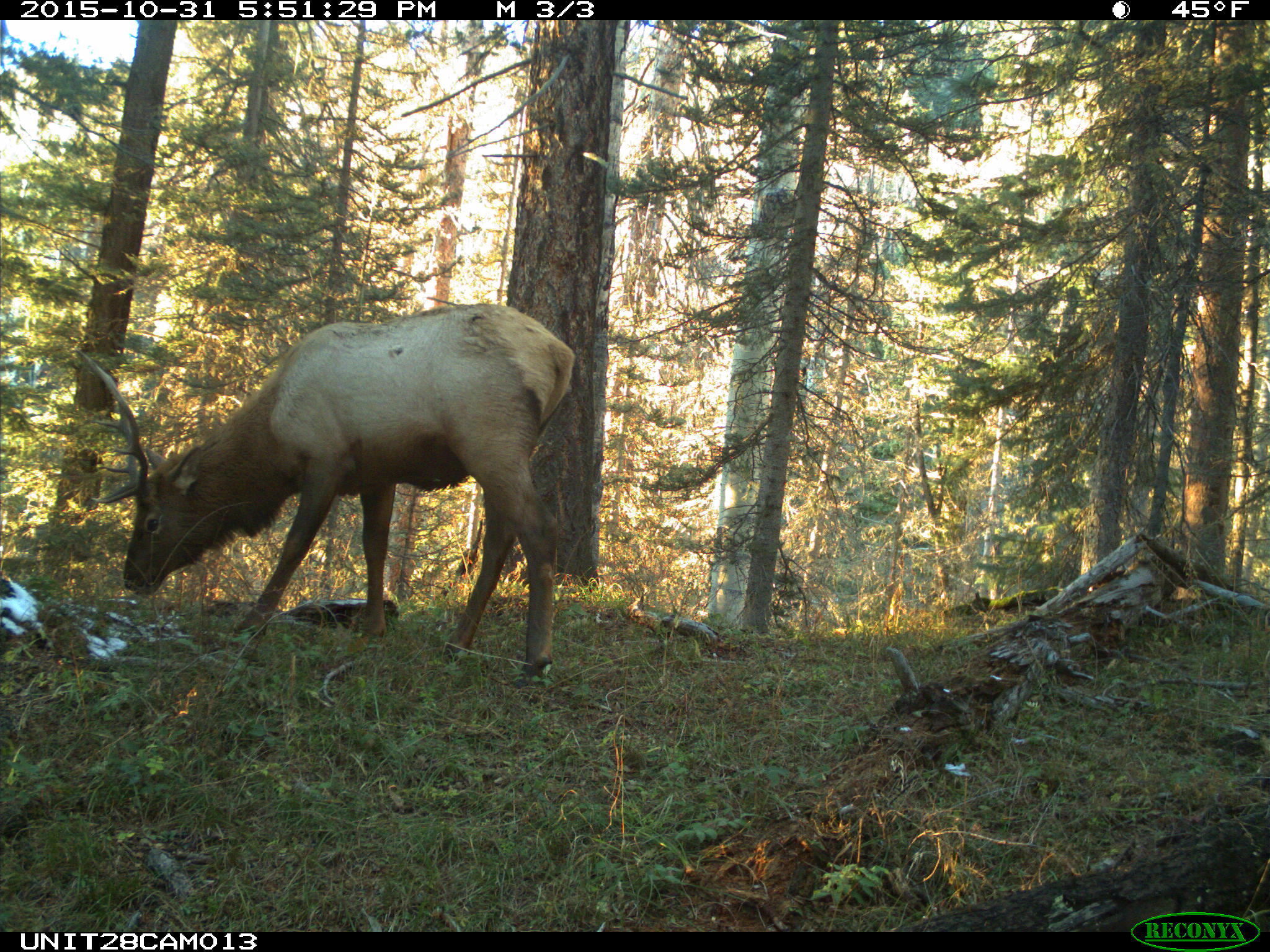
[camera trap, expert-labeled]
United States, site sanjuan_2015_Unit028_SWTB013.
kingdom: Animalia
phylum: Chordata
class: Mammalia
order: Artiodactyla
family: Cervidae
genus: Cervus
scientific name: Cervus elaphus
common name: red deer